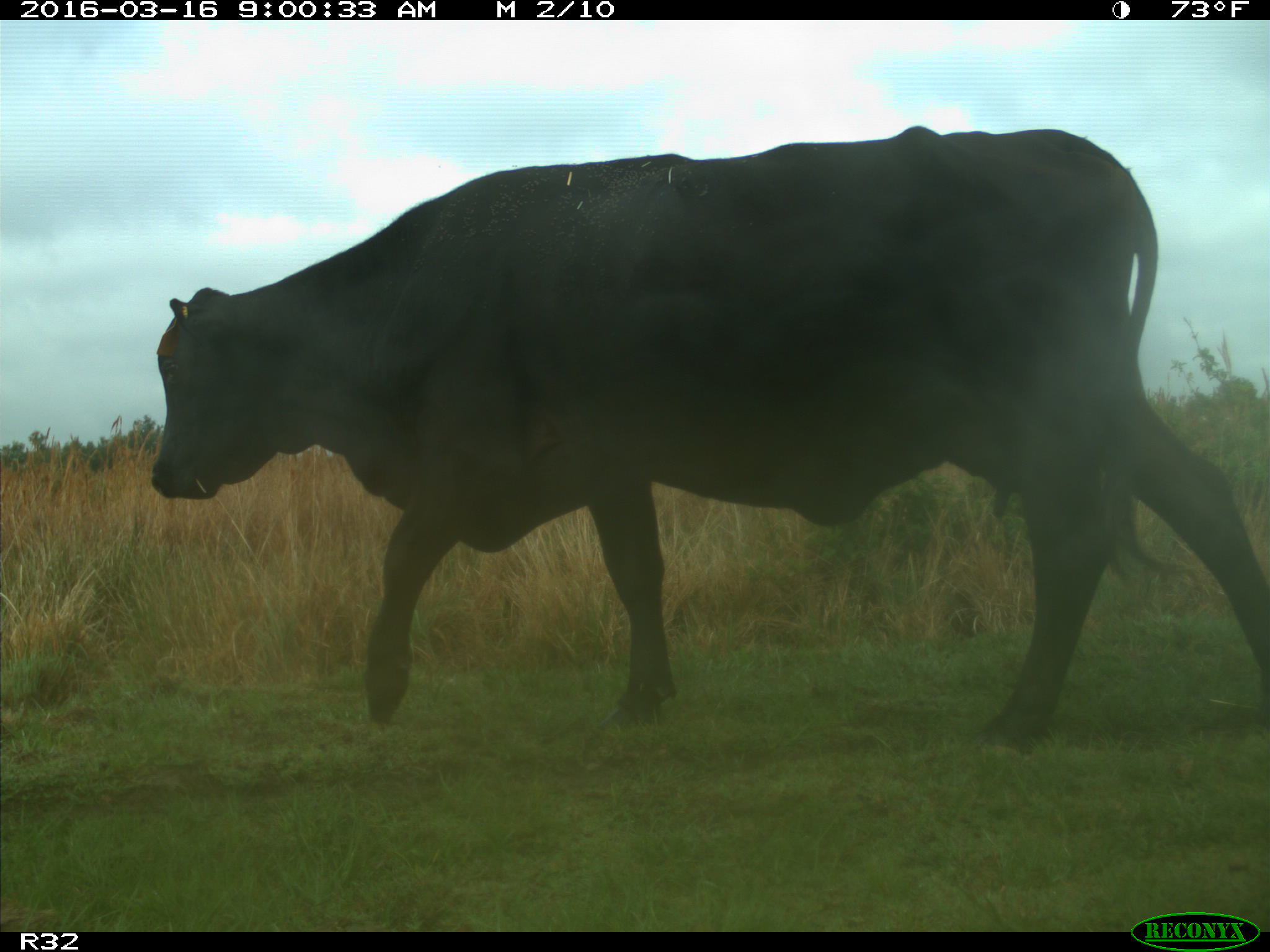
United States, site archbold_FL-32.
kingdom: Animalia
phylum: Chordata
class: Mammalia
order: Artiodactyla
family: Bovidae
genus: Bos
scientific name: Bos taurus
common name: domestic cow